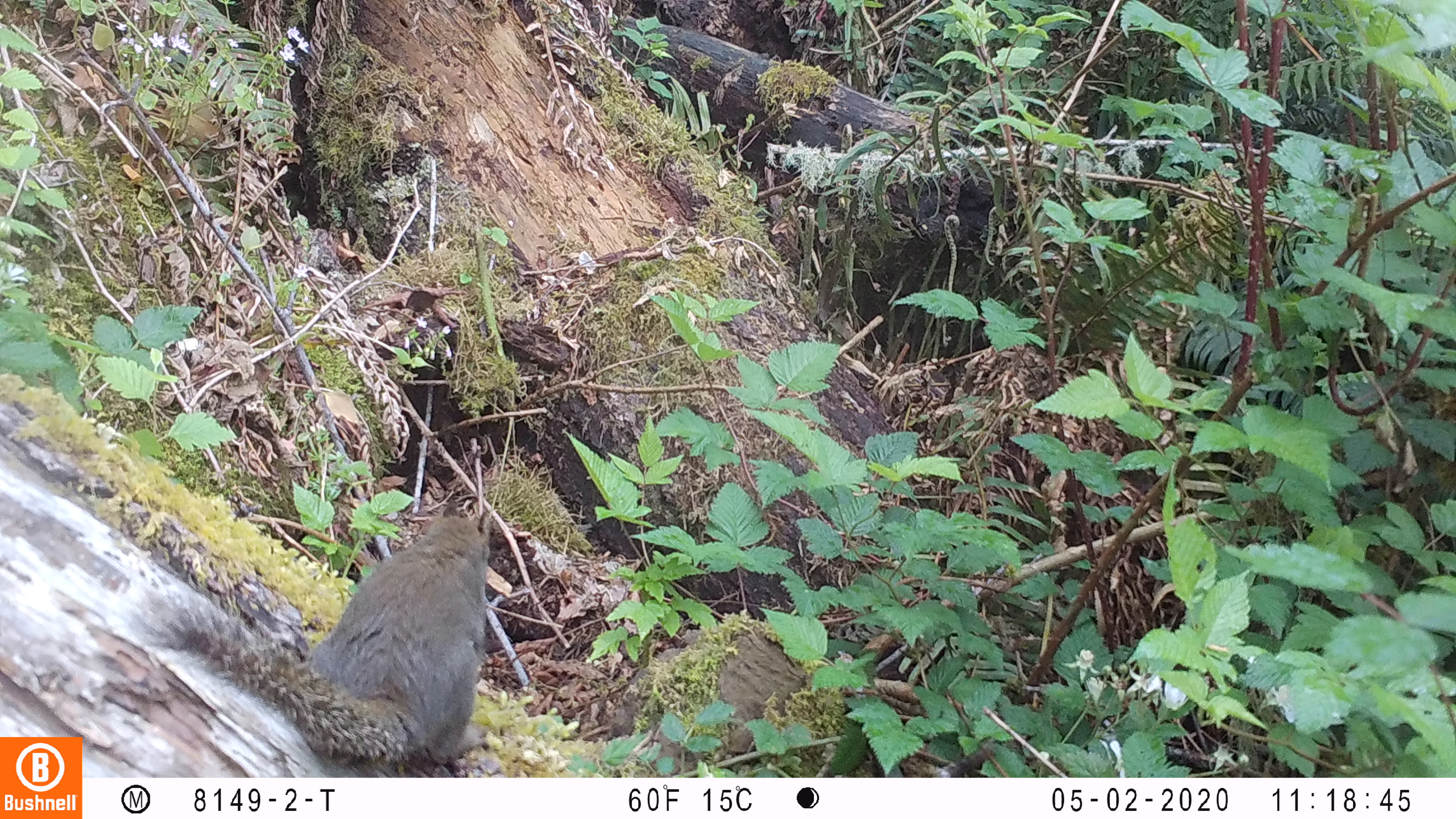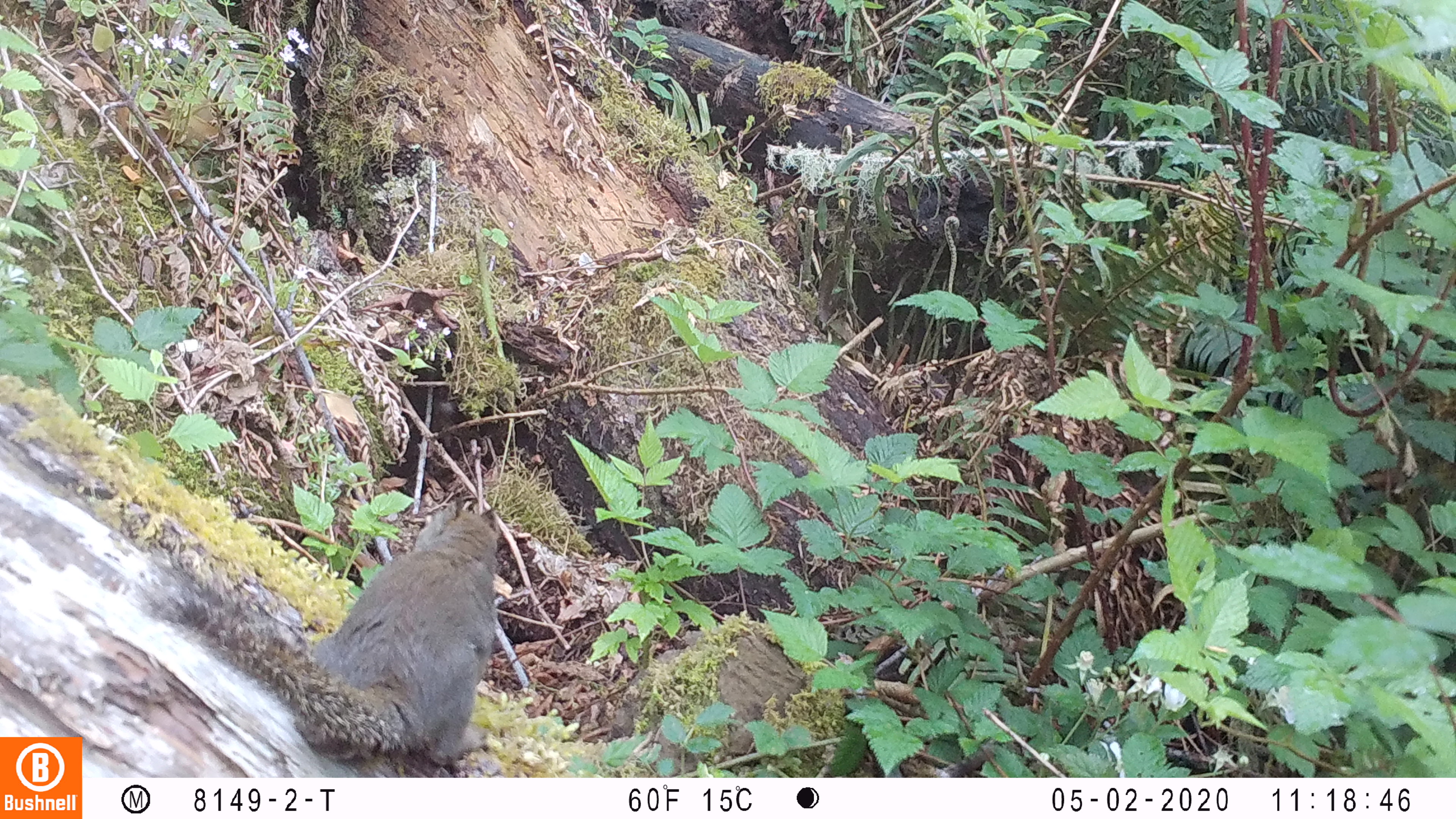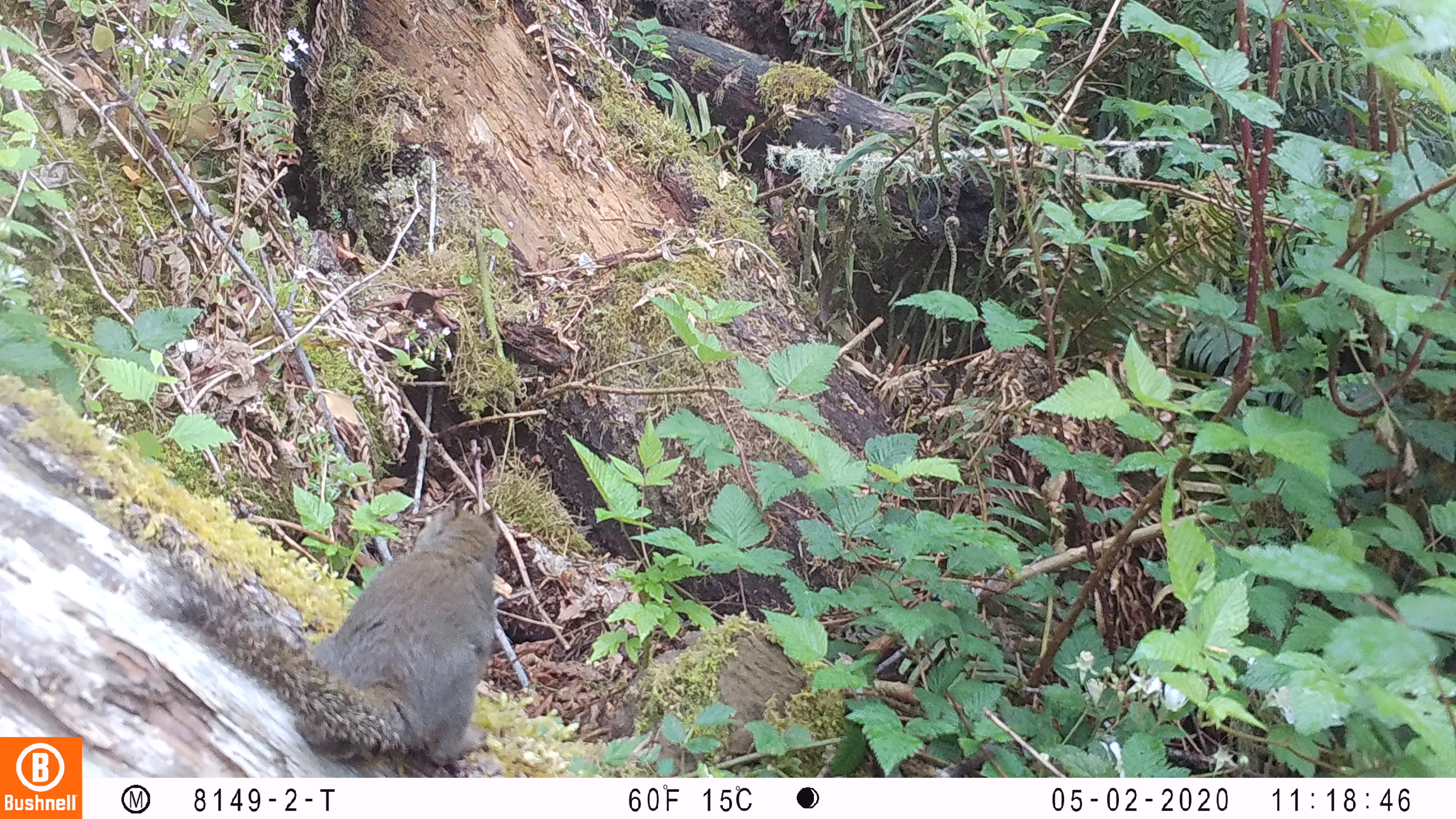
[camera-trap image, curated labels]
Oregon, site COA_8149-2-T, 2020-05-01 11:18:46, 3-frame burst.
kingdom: Animalia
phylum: Chordata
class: Mammalia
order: Rodentia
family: Sciuridae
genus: Tamiasciurus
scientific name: Tamiasciurus douglasii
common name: douglas squirrel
Douglas squirrel (Tamiasciurus douglasii).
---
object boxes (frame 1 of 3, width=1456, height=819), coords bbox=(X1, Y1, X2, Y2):
douglas squirrel: bbox=(139, 501, 497, 769)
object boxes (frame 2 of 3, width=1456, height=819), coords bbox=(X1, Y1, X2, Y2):
douglas squirrel: bbox=(149, 500, 506, 763); bbox=(146, 763, 149, 767)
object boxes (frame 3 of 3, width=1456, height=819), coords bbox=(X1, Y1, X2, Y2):
douglas squirrel: bbox=(133, 502, 506, 767)